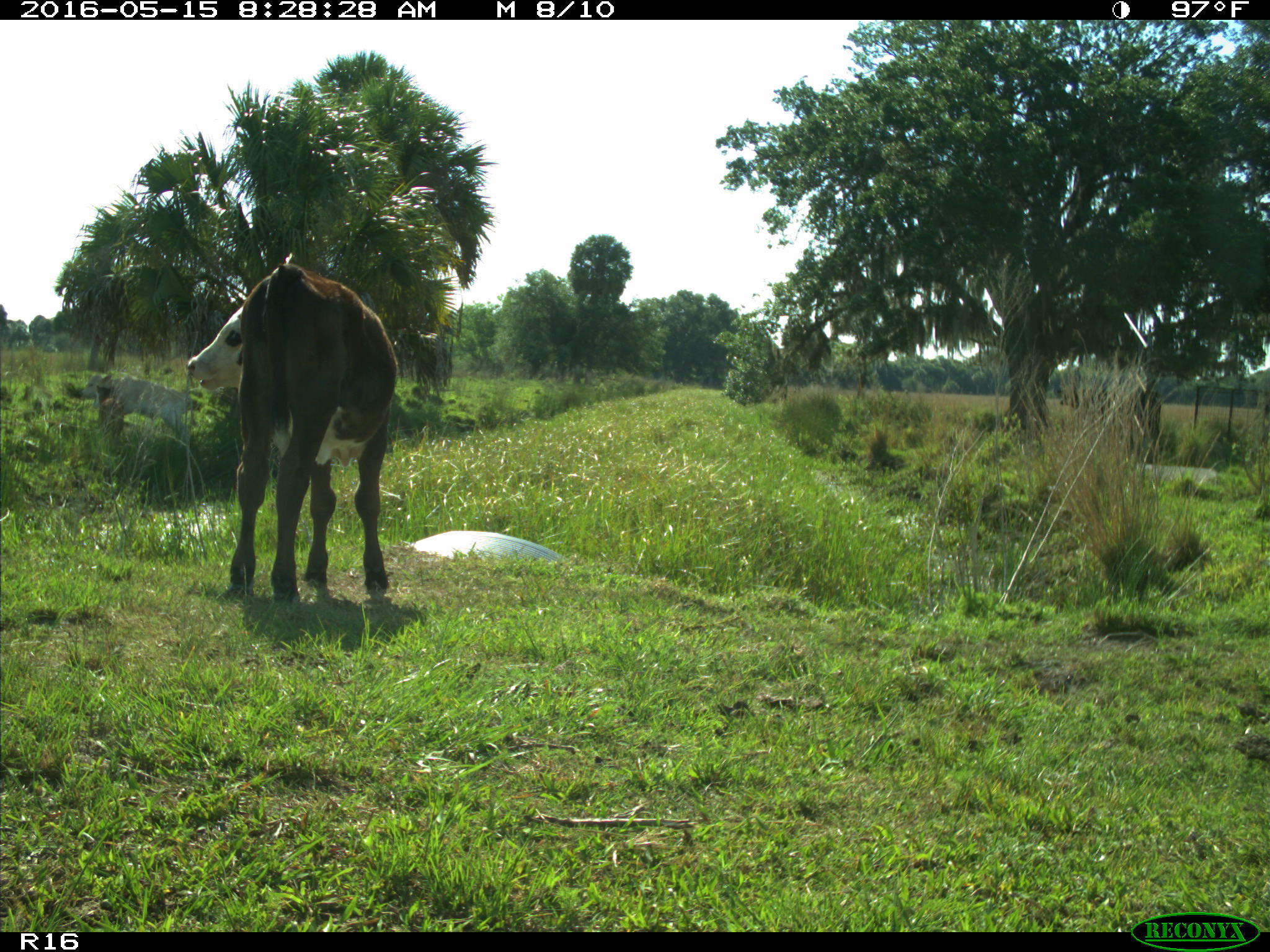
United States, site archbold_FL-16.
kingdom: Animalia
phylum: Chordata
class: Mammalia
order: Artiodactyla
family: Bovidae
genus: Bos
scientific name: Bos taurus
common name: domestic cow